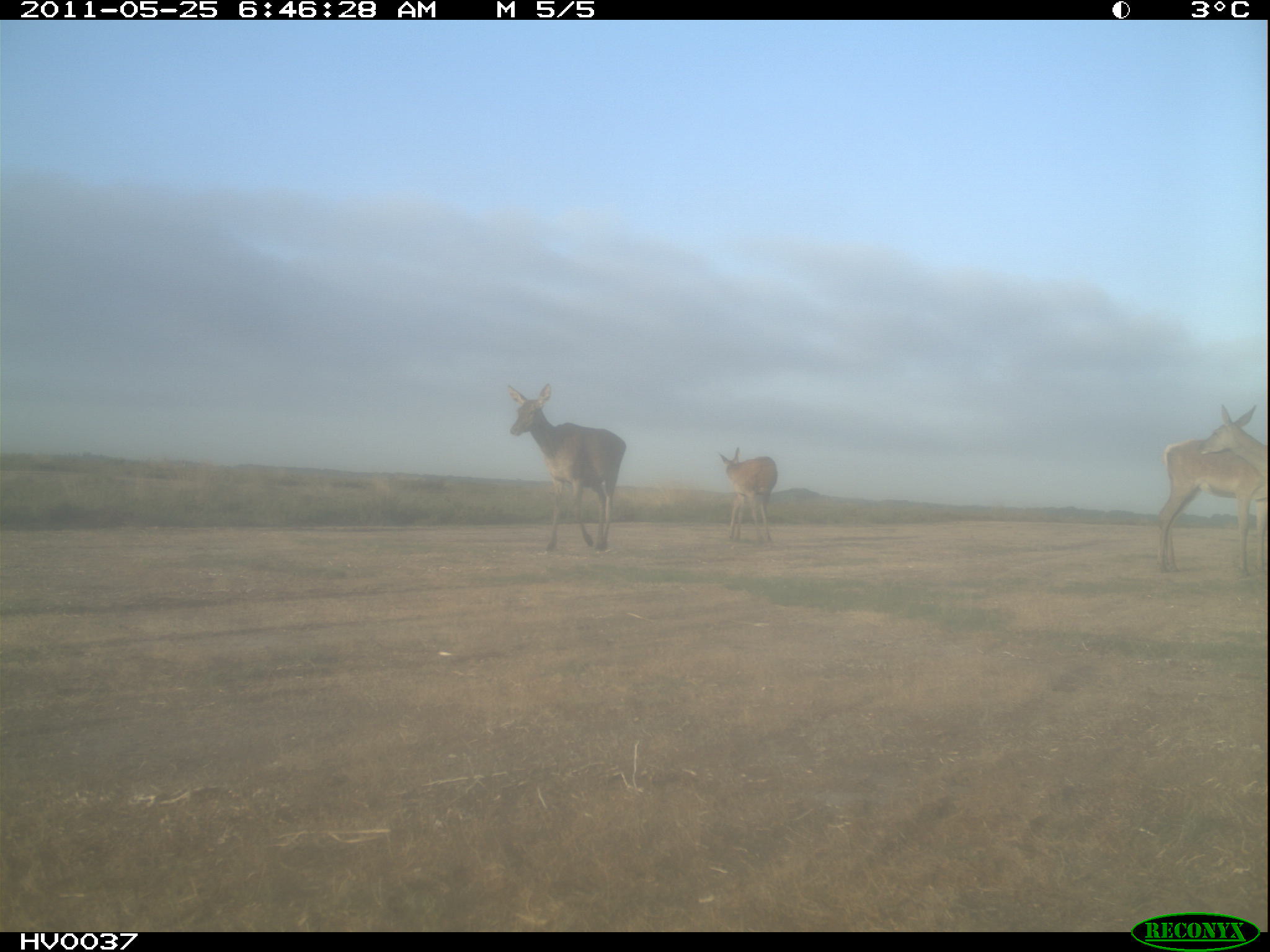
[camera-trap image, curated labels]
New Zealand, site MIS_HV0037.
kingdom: Animalia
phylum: Chordata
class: Mammalia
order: Artiodactyla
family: Cervidae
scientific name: Cervidae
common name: deer